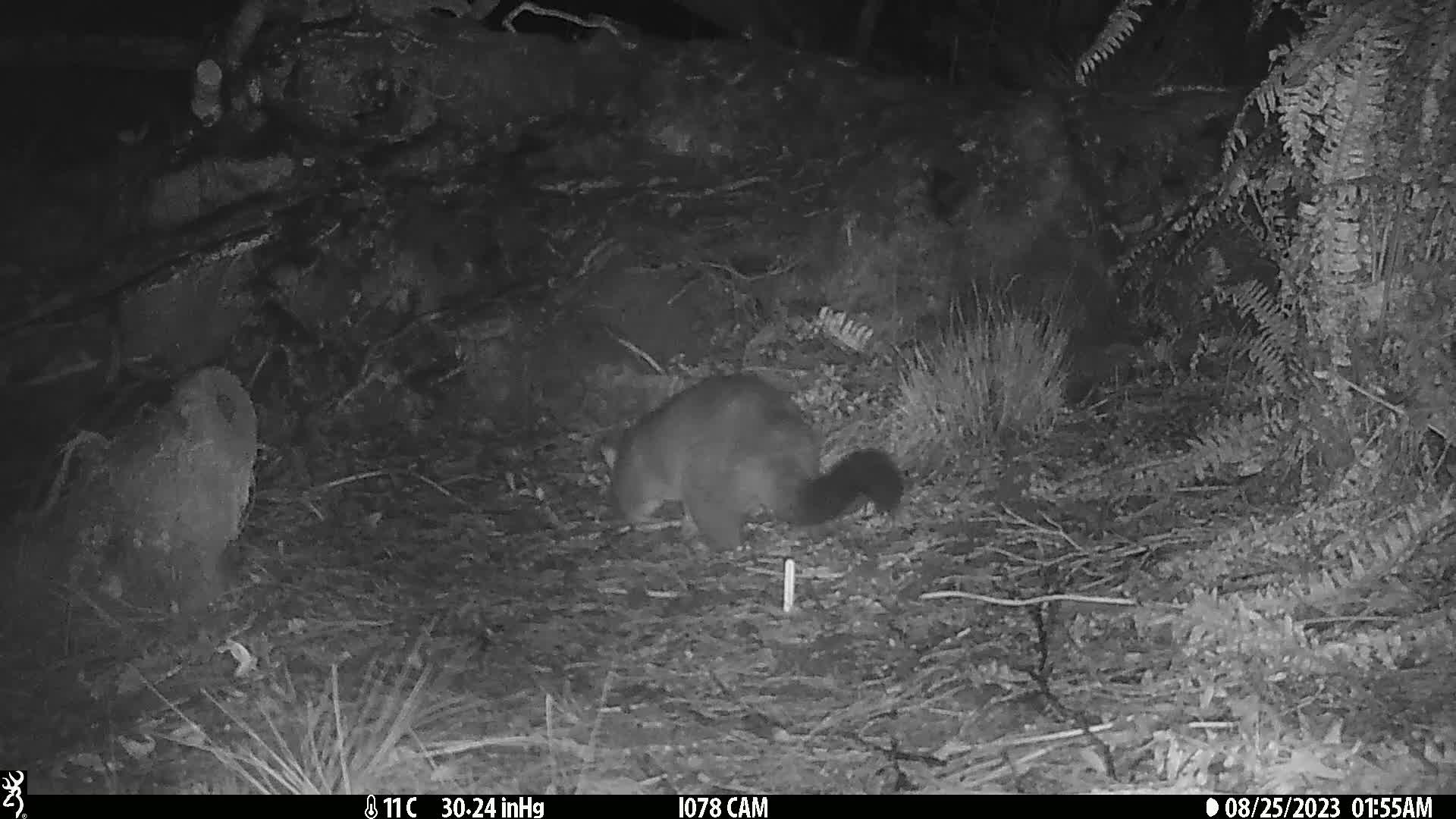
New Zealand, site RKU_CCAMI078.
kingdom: Animalia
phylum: Chordata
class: Mammalia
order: Diprotodontia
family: Phalangeridae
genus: Trichosurus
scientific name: Trichosurus vulpecula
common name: common brushtail possum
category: possum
Possum (common brushtail possum) (Trichosurus vulpecula).